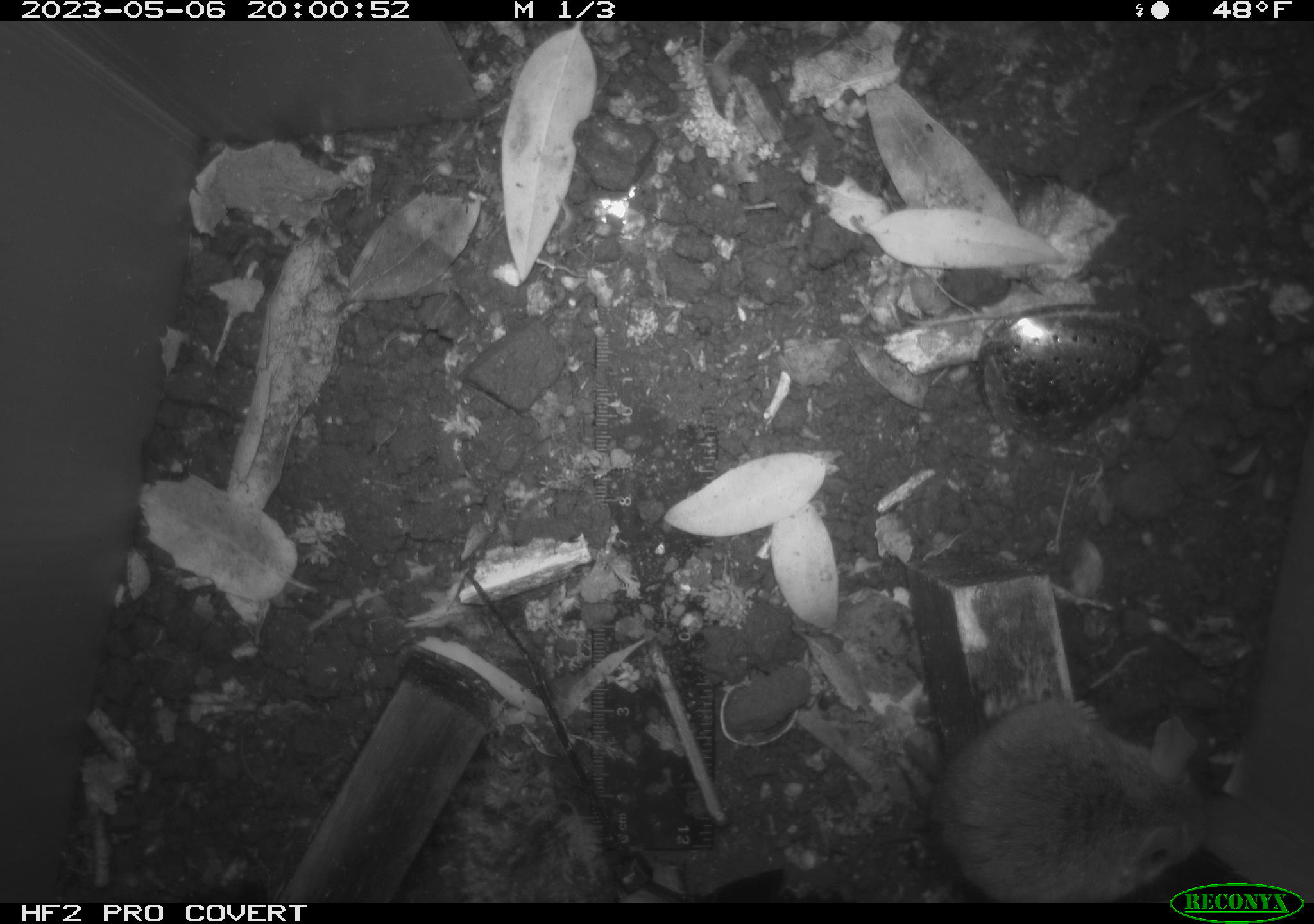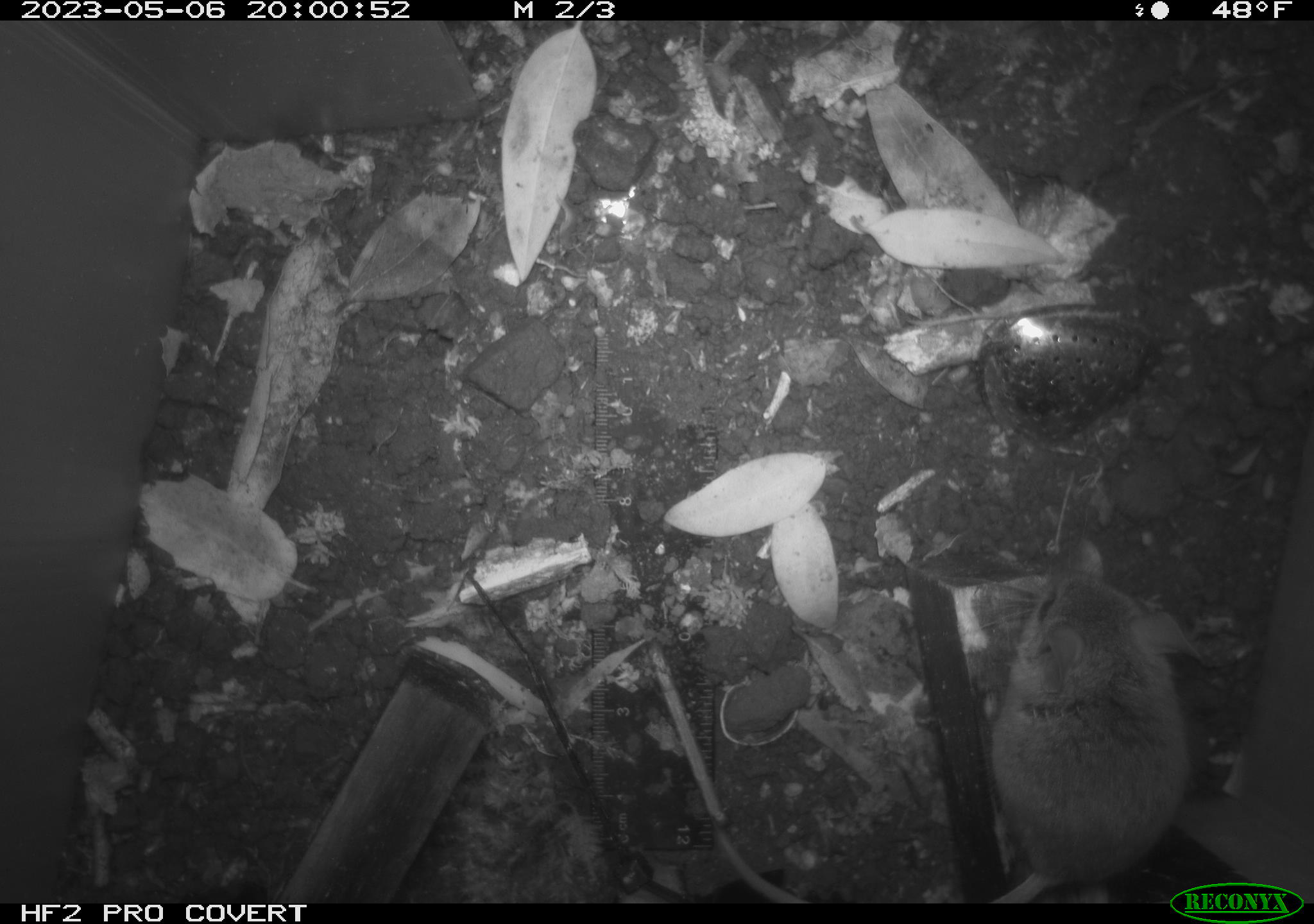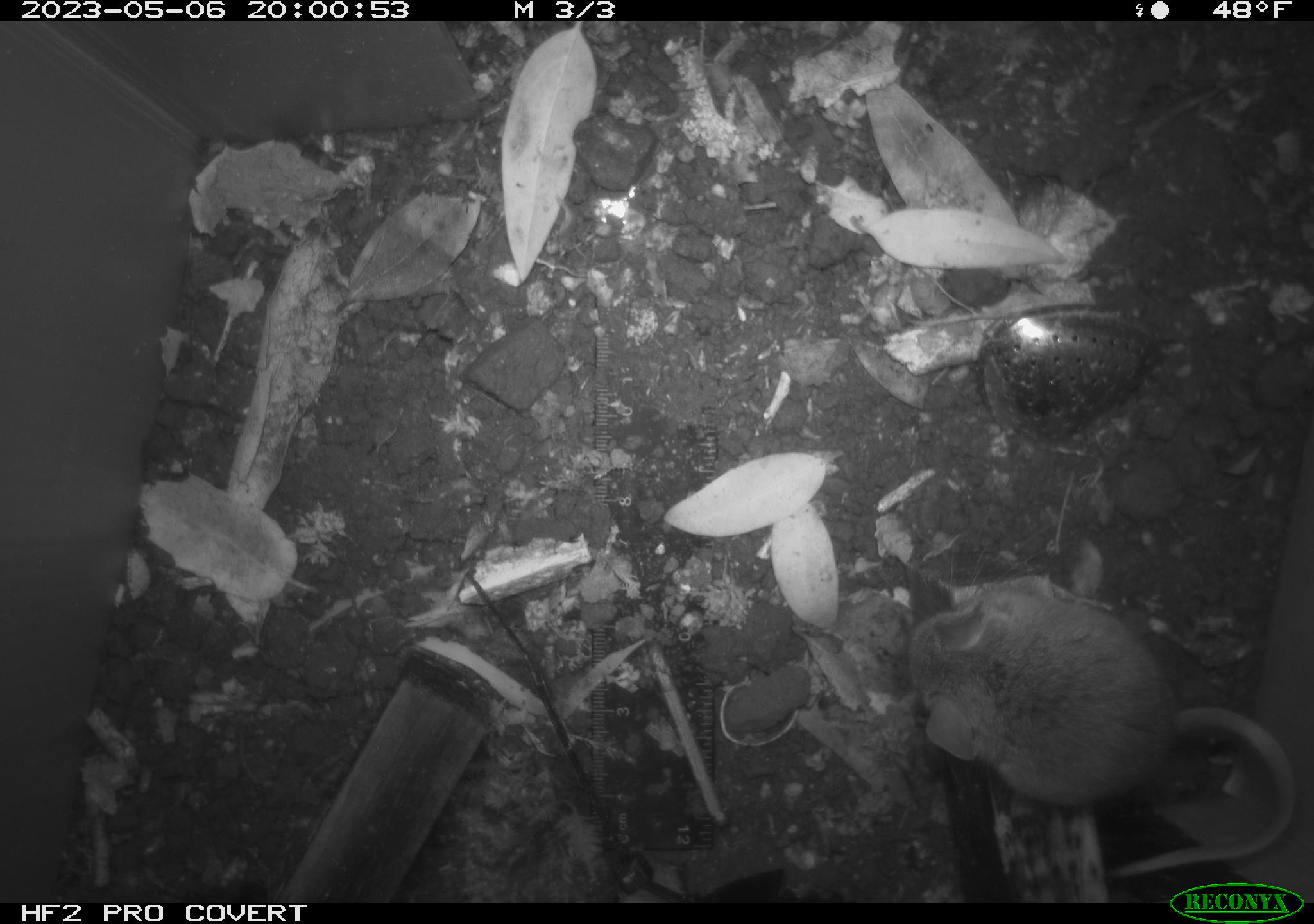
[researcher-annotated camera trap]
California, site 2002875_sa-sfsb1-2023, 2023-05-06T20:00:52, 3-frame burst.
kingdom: Animalia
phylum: Chordata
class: Mammalia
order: Rodentia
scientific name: Rodentia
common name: mouse species